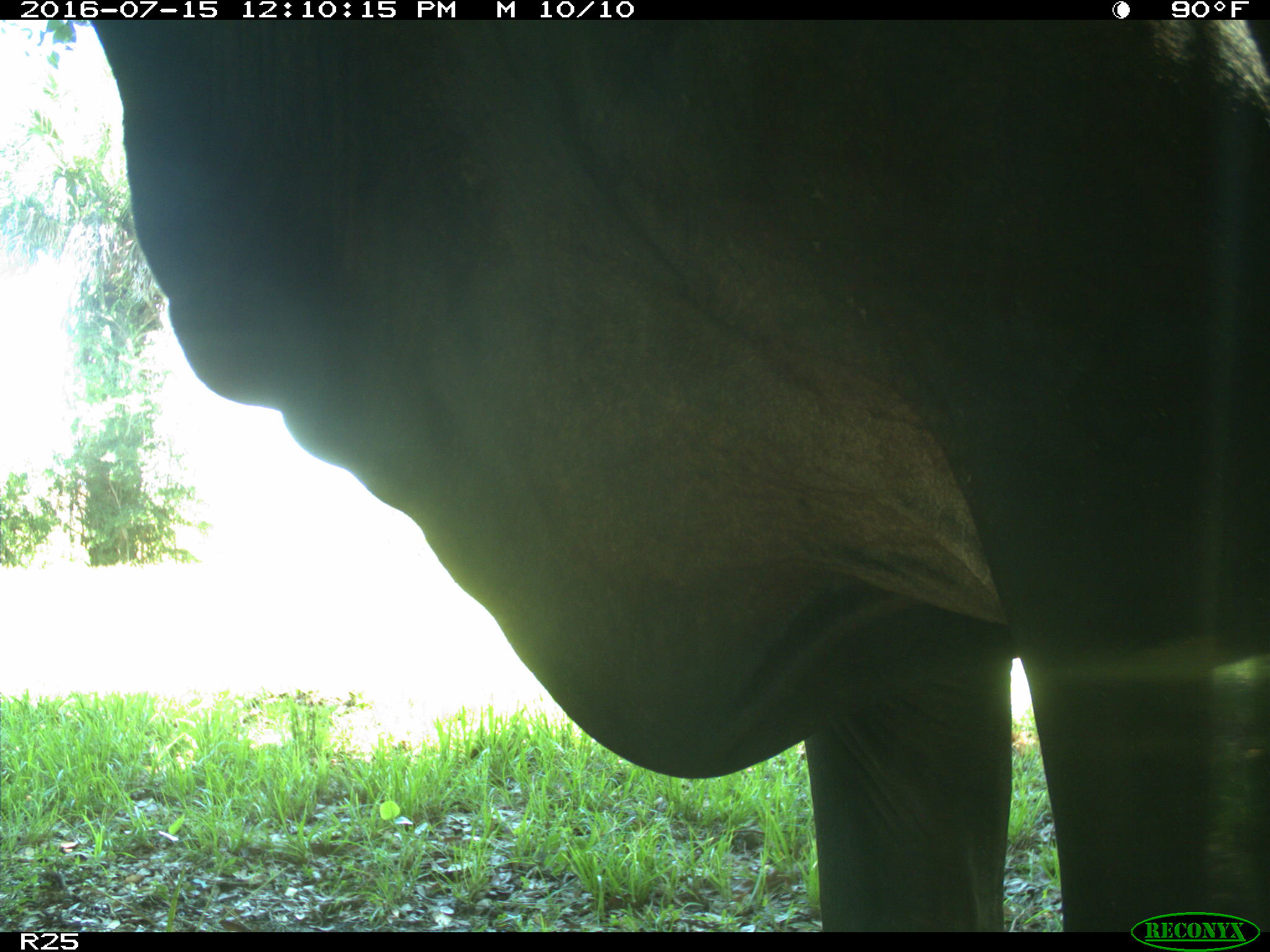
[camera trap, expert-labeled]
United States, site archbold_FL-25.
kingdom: Animalia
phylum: Chordata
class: Mammalia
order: Artiodactyla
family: Bovidae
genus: Bos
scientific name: Bos taurus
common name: domestic cow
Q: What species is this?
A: Bos taurus (domestic cow).